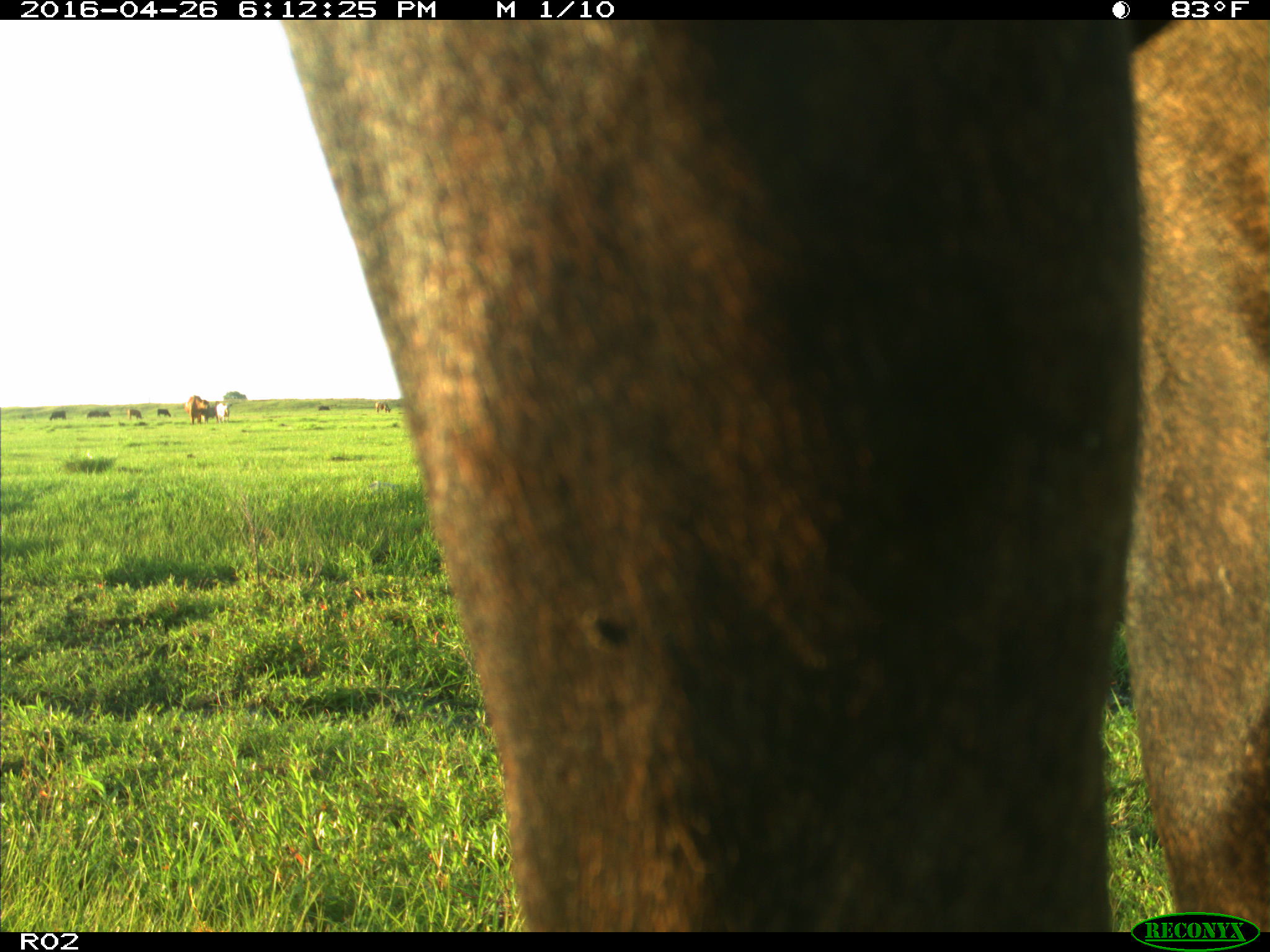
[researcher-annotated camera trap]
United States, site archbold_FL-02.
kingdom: Animalia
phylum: Chordata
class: Mammalia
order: Artiodactyla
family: Bovidae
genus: Bos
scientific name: Bos taurus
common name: domestic cow